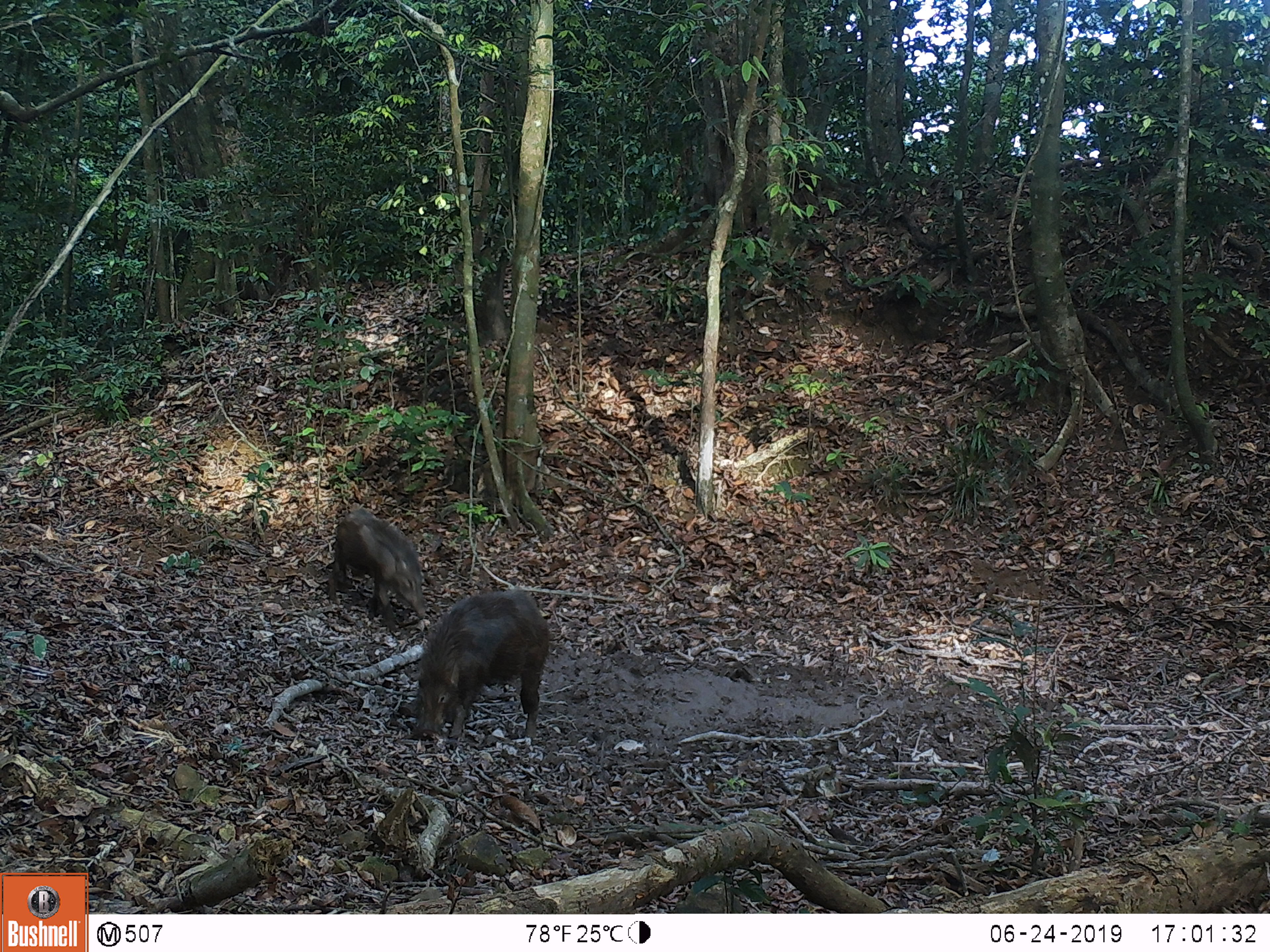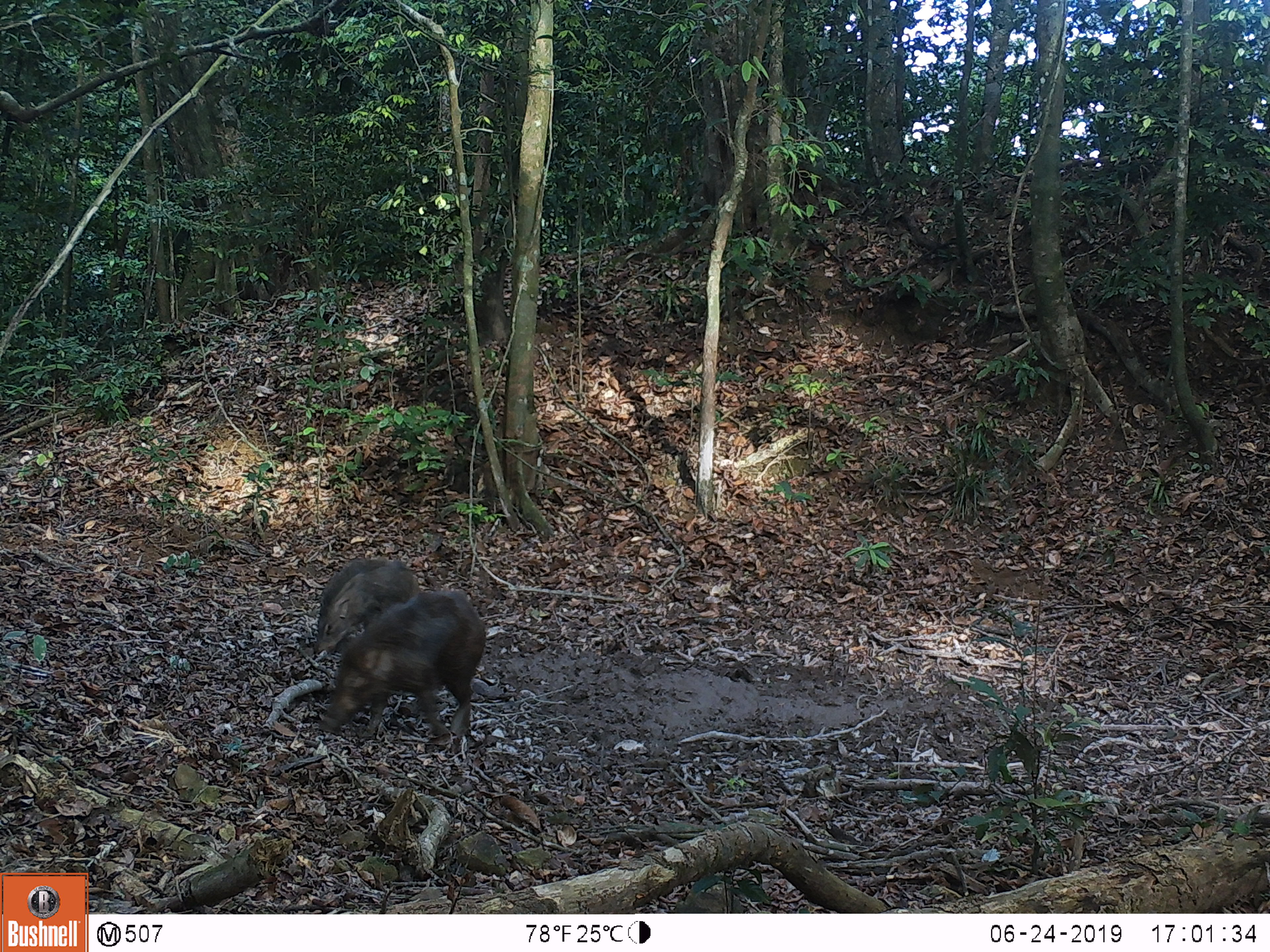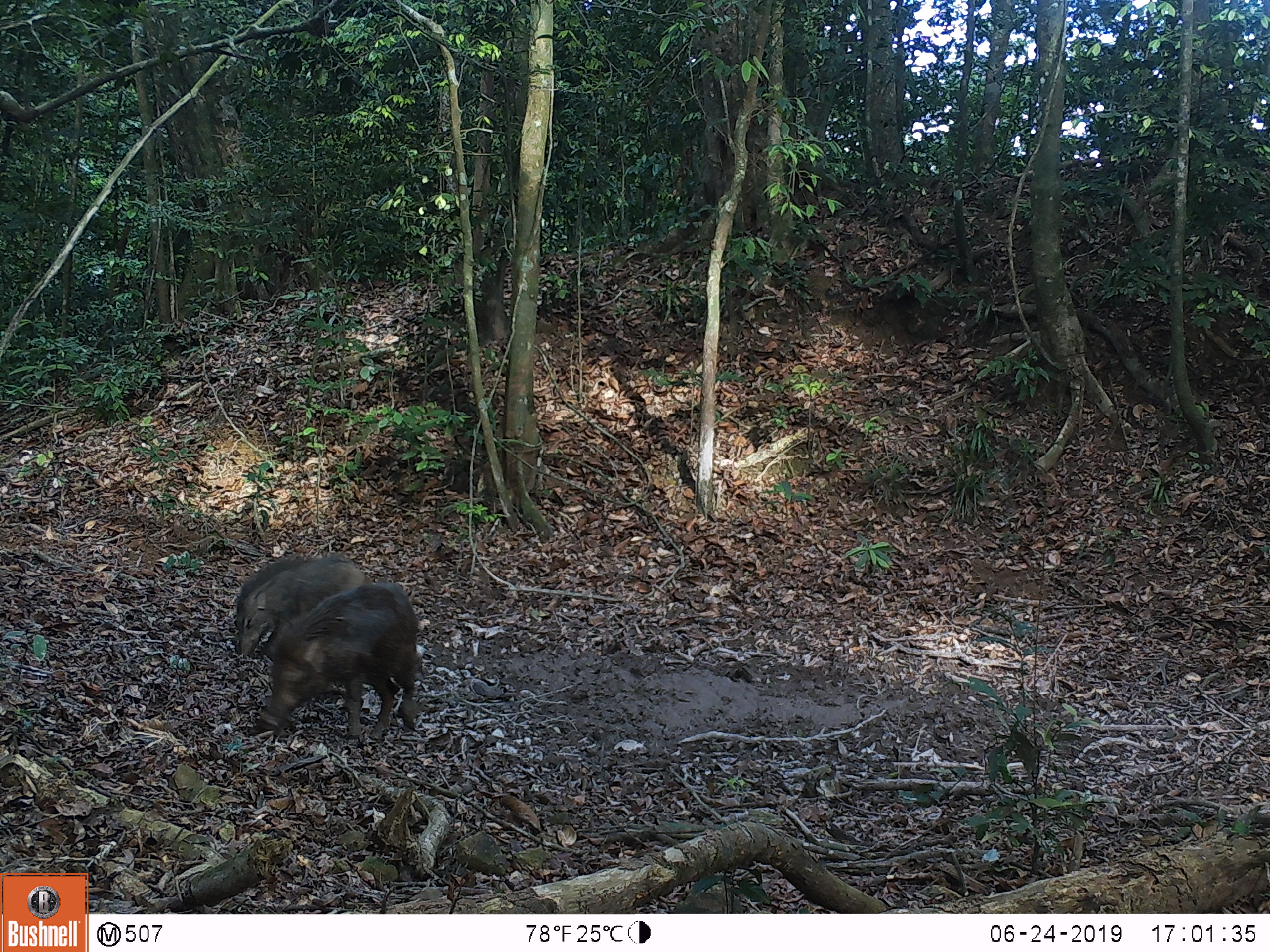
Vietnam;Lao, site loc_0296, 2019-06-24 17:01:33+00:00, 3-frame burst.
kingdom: Animalia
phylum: Chordata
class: Mammalia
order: Artiodactyla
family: Suidae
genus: Sus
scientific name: Sus scrofa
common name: eurasian wild pig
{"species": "eurasian wild pig (Sus scrofa)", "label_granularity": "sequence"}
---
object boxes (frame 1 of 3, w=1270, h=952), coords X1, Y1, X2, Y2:
eurasian wild pig: 395, 583, 550, 740; 326, 506, 427, 633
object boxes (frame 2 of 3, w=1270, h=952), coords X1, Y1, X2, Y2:
eurasian wild pig: 315, 588, 487, 743; 311, 557, 421, 656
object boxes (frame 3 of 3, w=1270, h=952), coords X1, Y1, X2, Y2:
eurasian wild pig: 252, 578, 422, 739; 234, 551, 373, 660